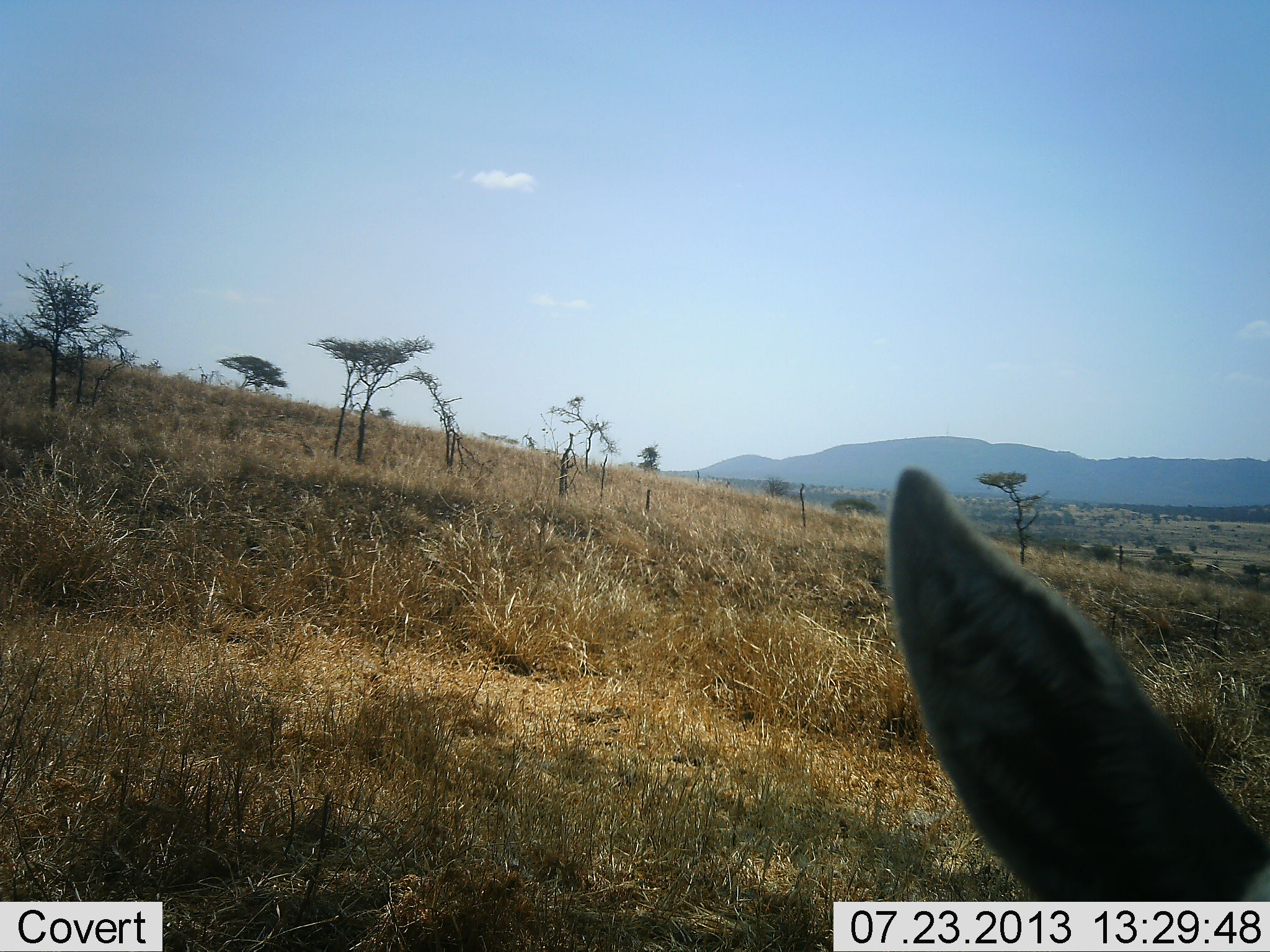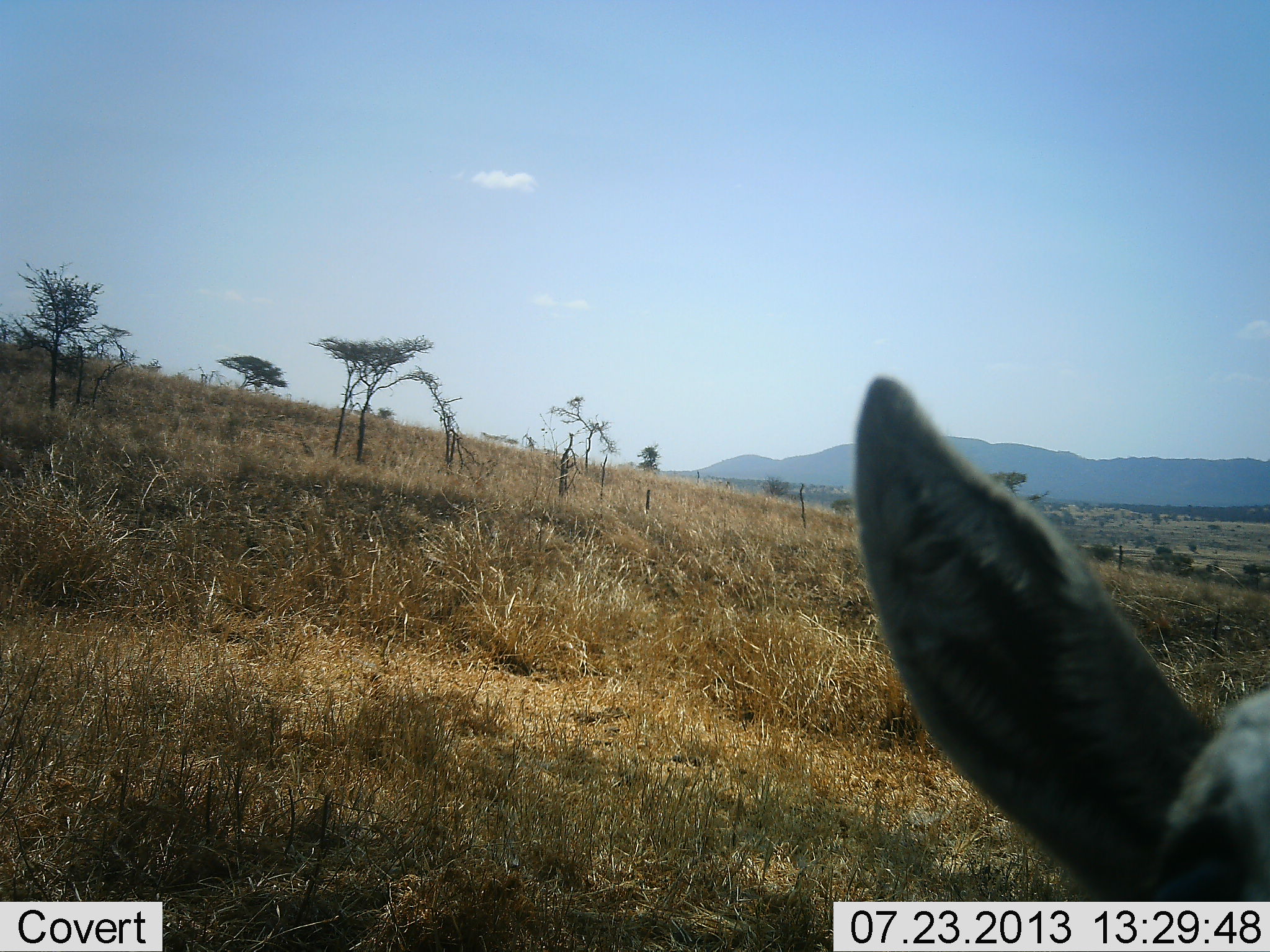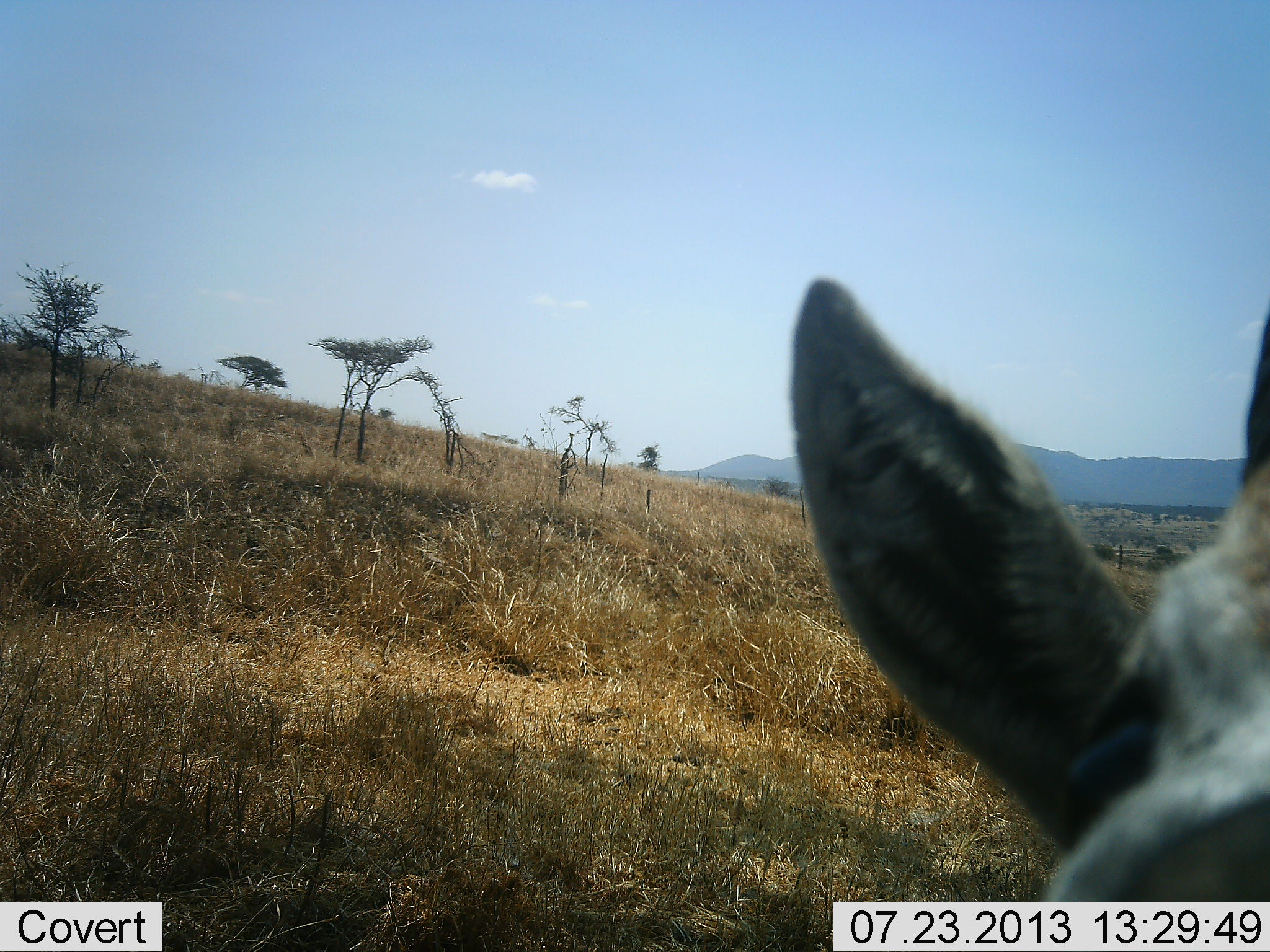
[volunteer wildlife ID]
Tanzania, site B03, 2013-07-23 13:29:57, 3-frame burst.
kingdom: Animalia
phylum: Chordata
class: Mammalia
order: Artiodactyla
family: Bovidae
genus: Eudorcas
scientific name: Eudorcas thomsonii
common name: thomson's gazelle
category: gazellethomsons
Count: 1.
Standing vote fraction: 100%.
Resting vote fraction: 0%.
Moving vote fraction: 0%.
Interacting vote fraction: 0%.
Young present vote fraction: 0%.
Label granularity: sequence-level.